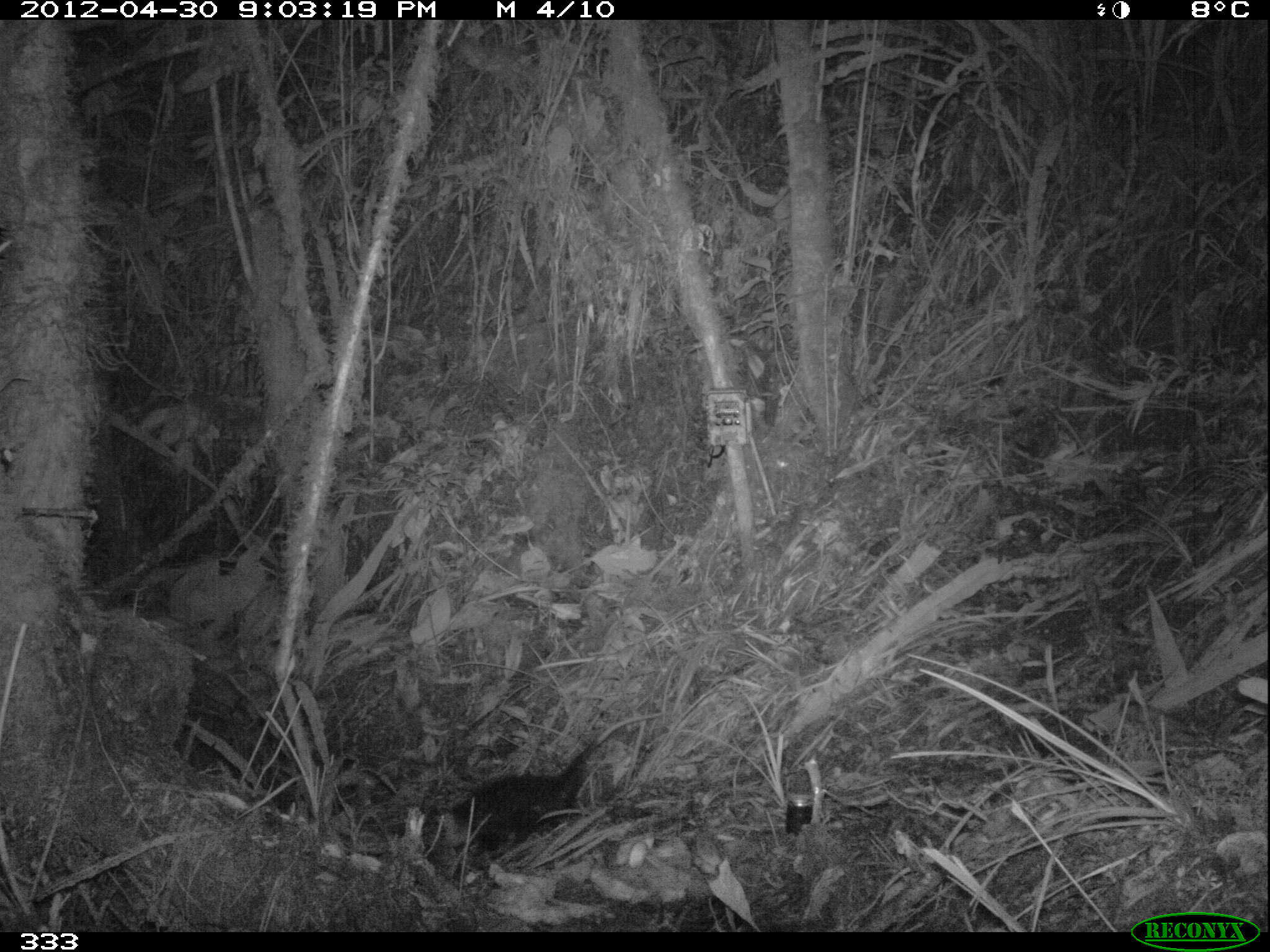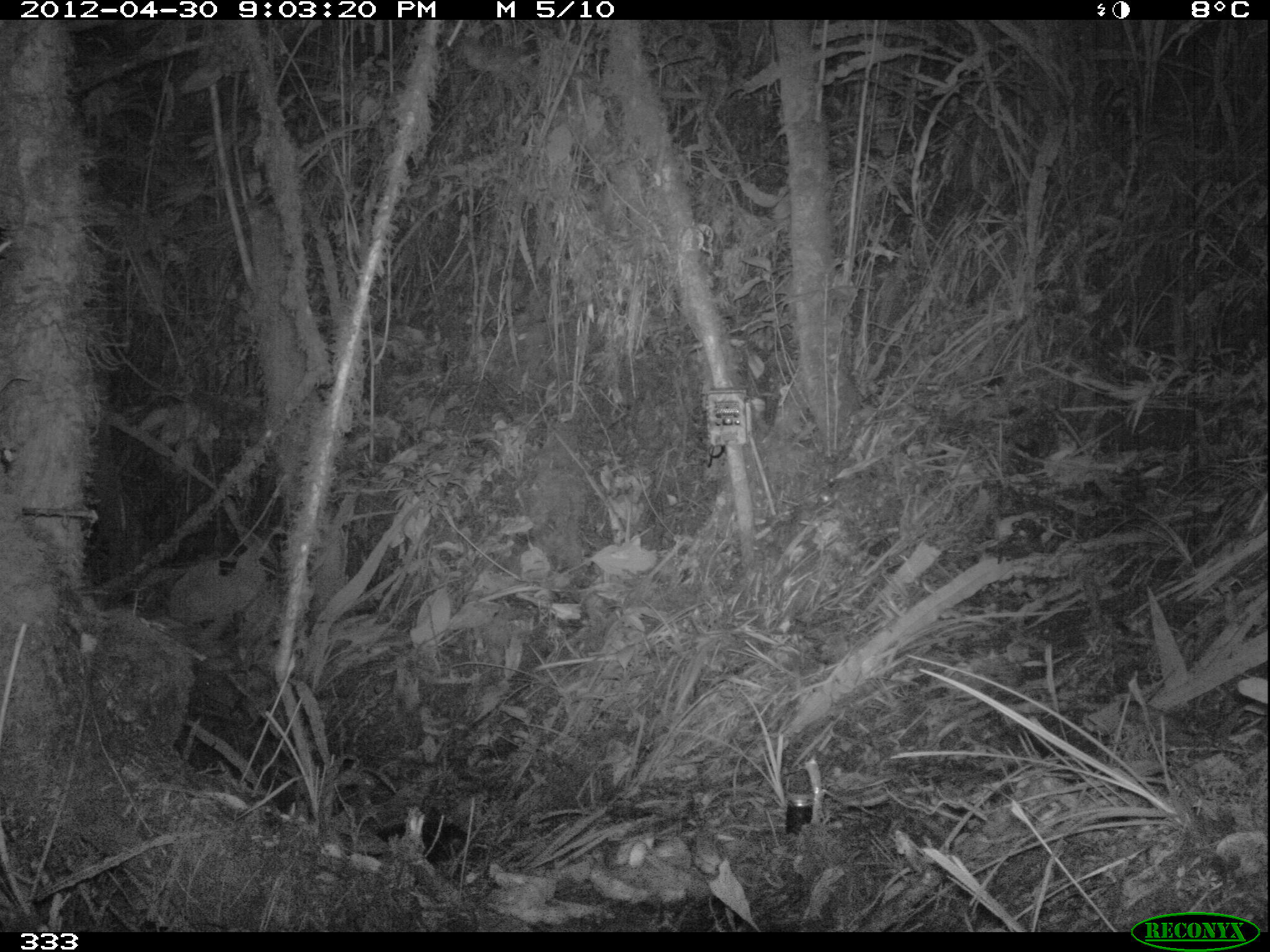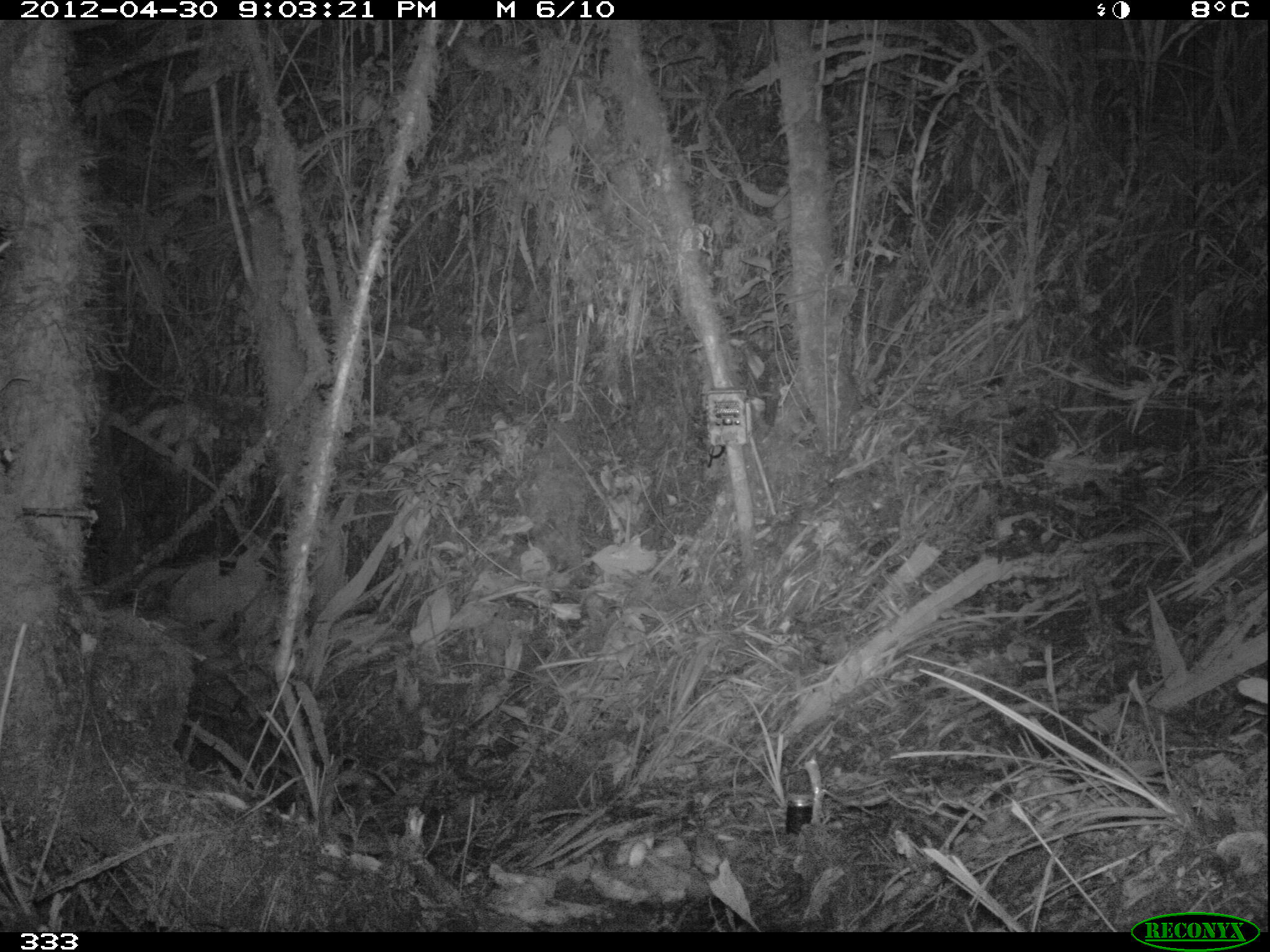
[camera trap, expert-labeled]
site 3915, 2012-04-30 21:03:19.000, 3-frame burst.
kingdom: Animalia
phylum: Chordata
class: Mammalia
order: Didelphimorphia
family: Didelphidae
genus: Didelphis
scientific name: Didelphis pernigra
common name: andean white-eared opossum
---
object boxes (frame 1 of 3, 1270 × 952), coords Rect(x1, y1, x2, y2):
didelphis pernigra: Rect(441, 712, 663, 852)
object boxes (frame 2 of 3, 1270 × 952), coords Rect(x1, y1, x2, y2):
didelphis pernigra: Rect(376, 820, 473, 864)